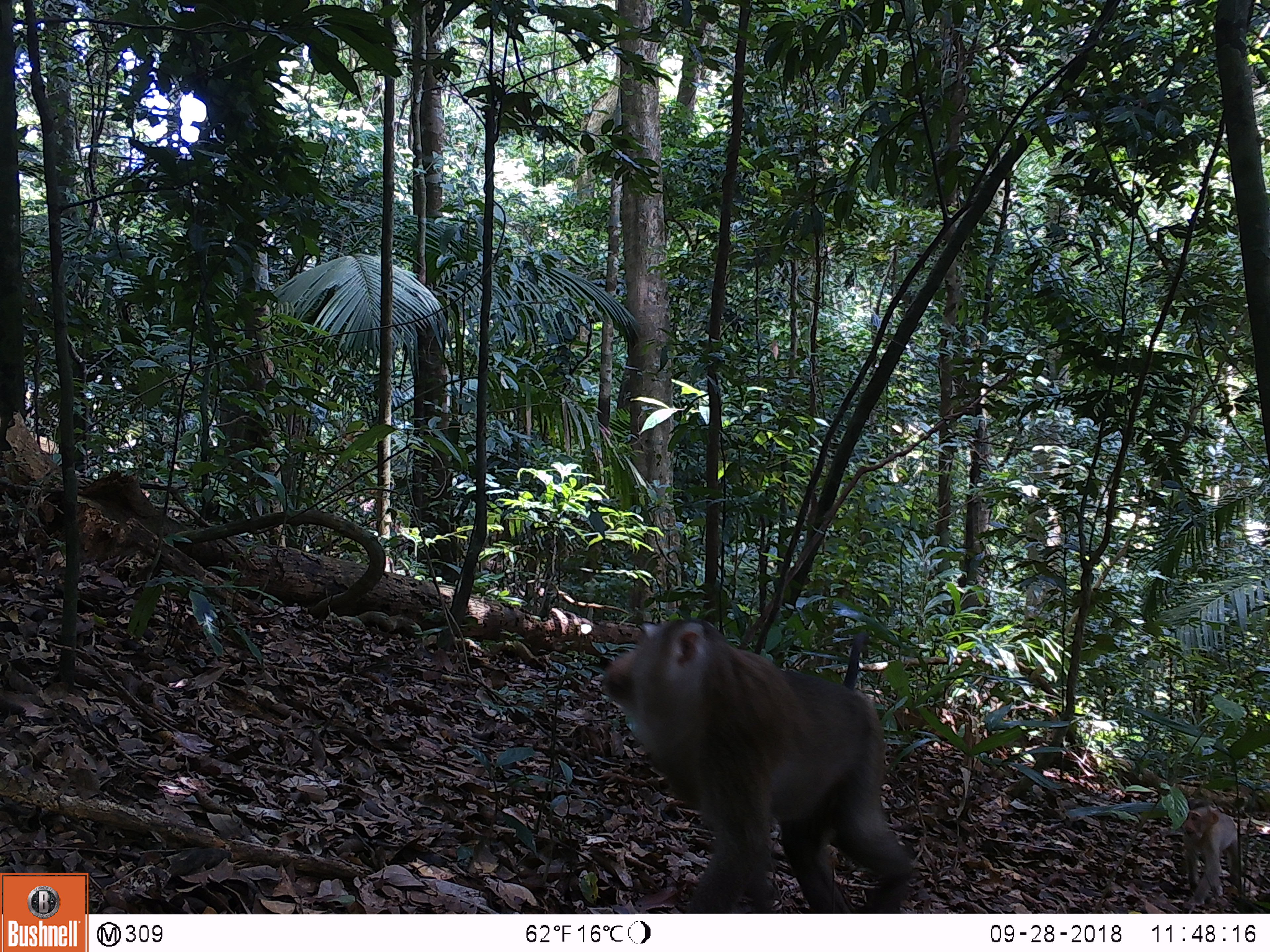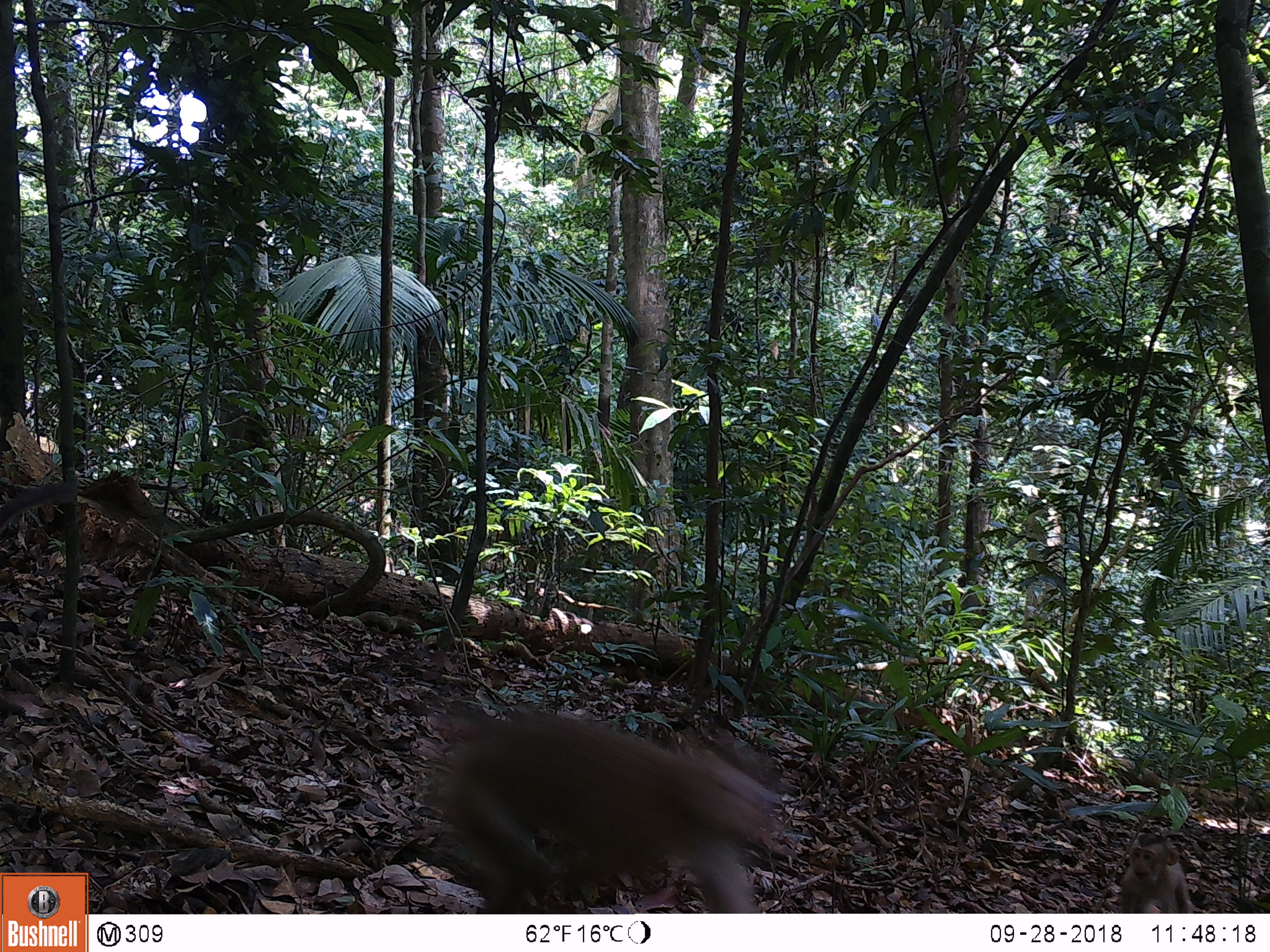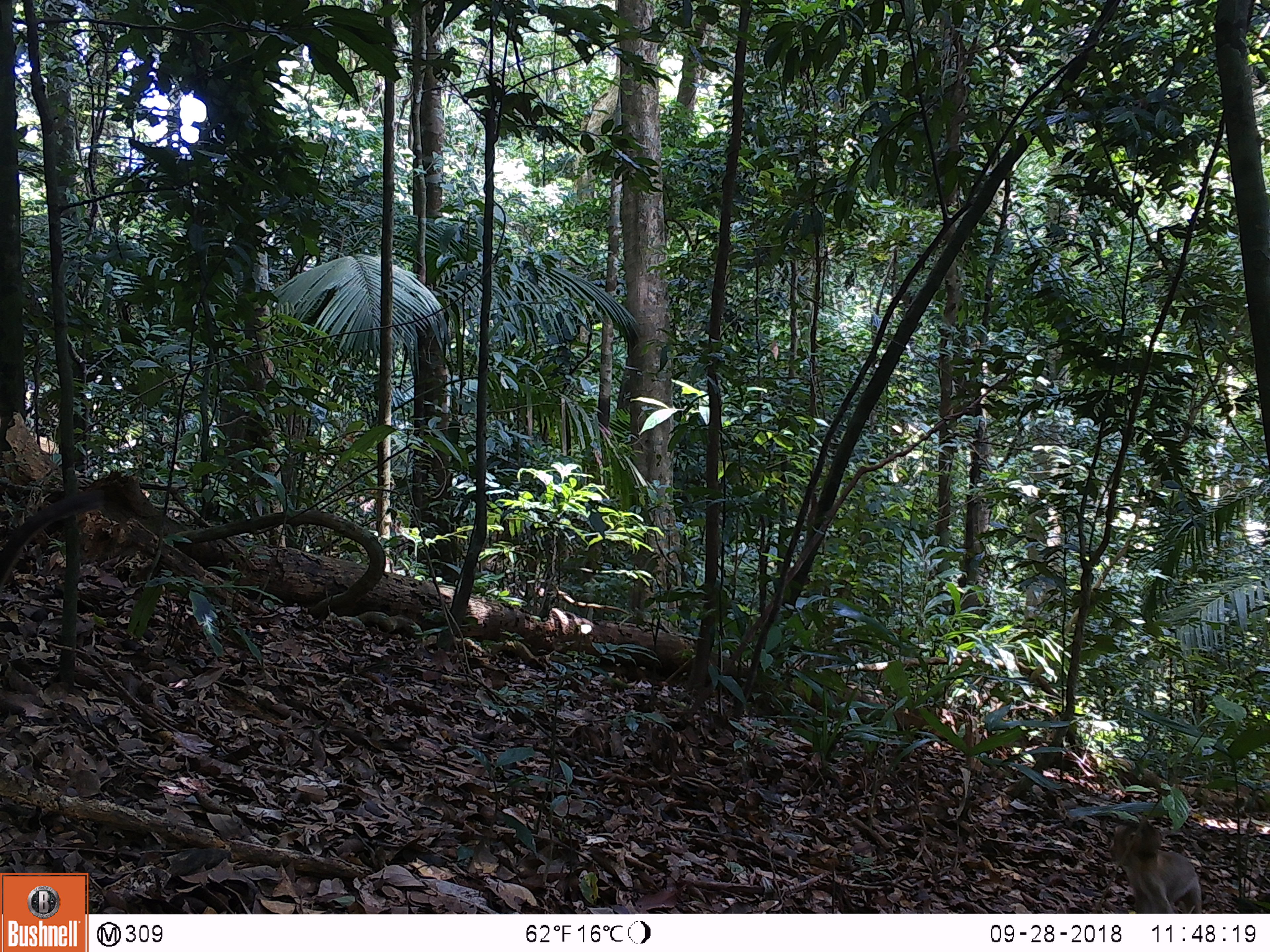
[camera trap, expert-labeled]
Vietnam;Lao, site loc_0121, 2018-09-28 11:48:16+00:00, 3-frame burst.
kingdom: Animalia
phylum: Chordata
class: Mammalia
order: Primates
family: Cercopithecidae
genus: Macaca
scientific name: Macaca nemestrina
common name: pig-tailed macaque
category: pig tailed macaque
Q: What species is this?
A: Pig tailed macaque (pig-tailed macaque) (Macaca nemestrina).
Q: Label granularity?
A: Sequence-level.